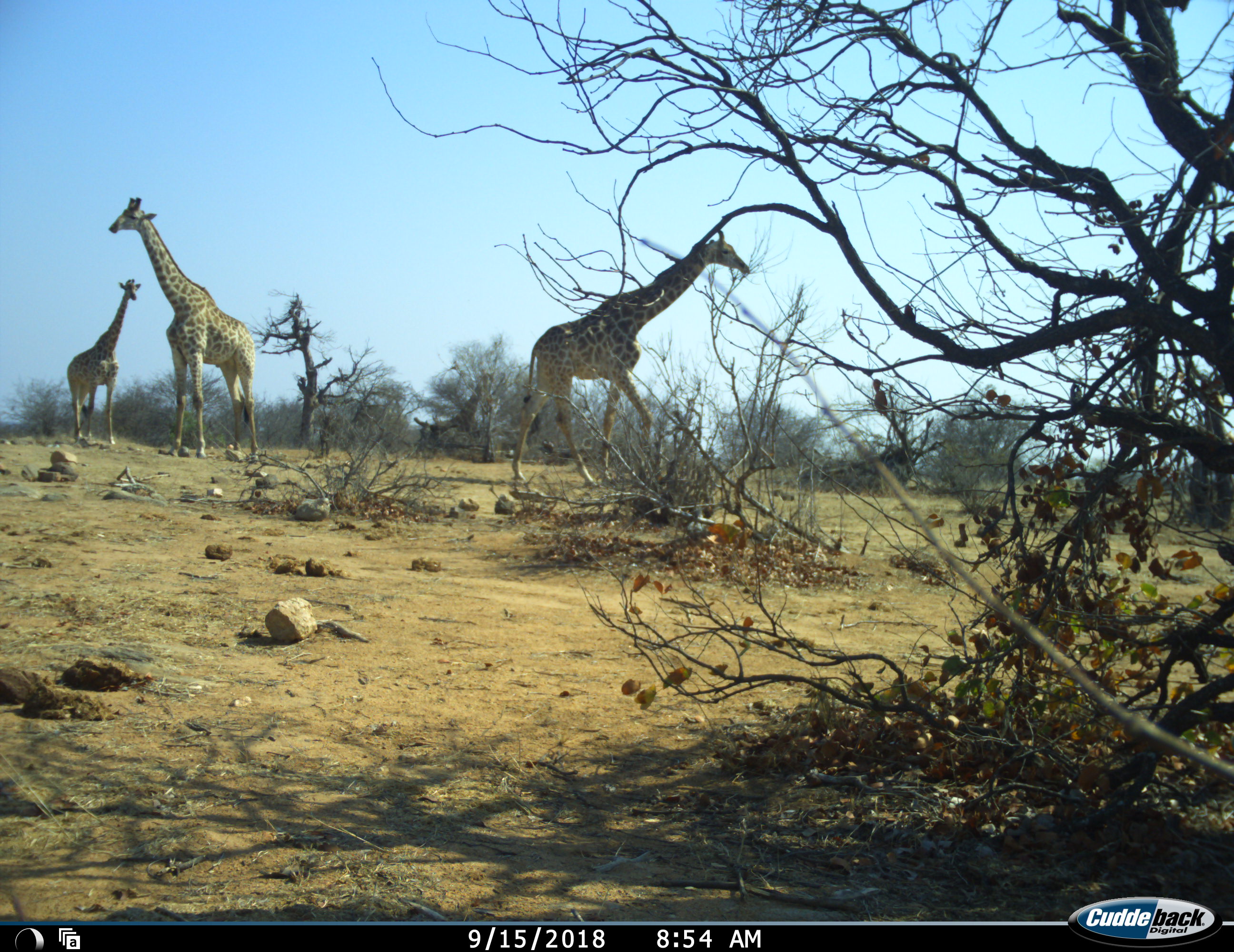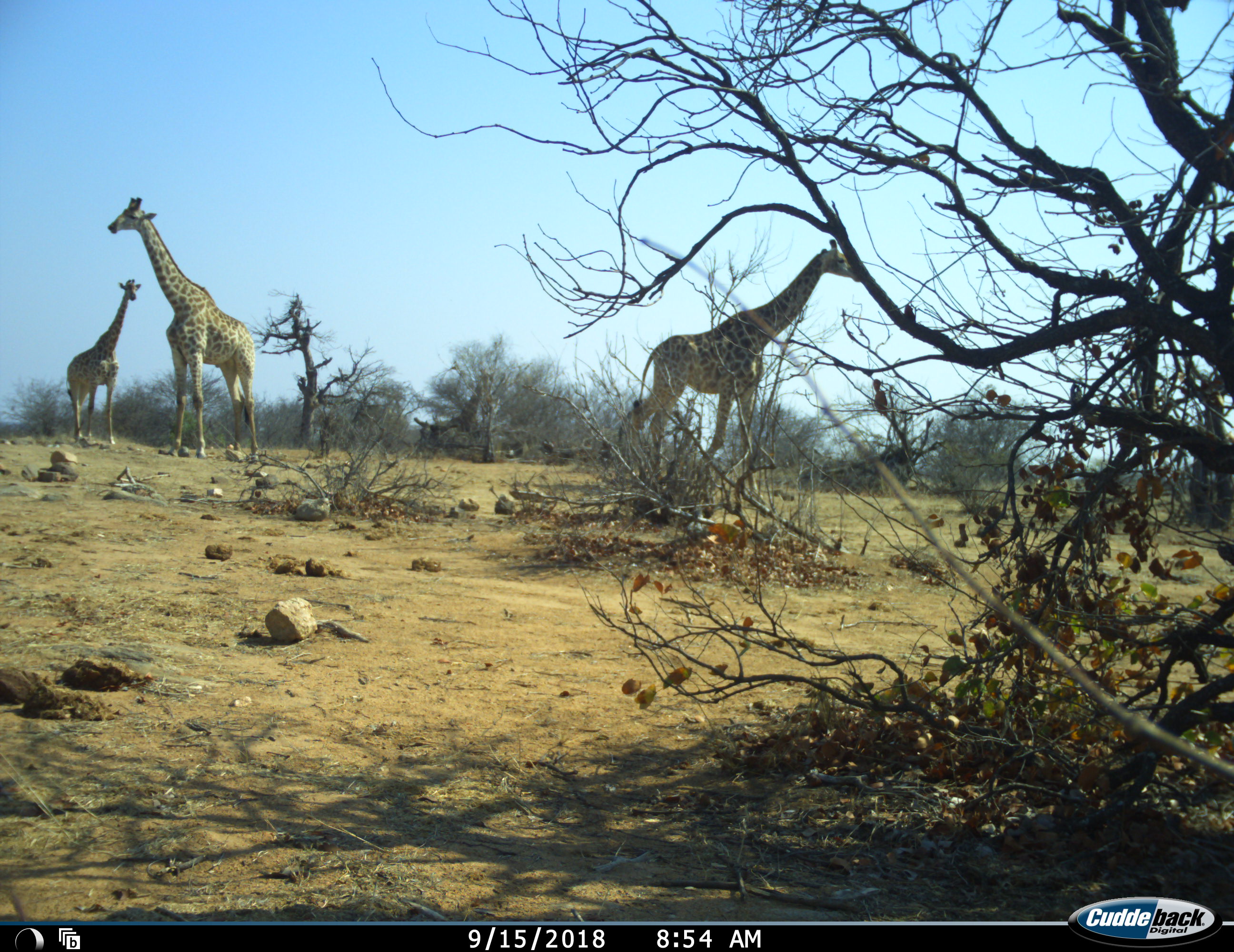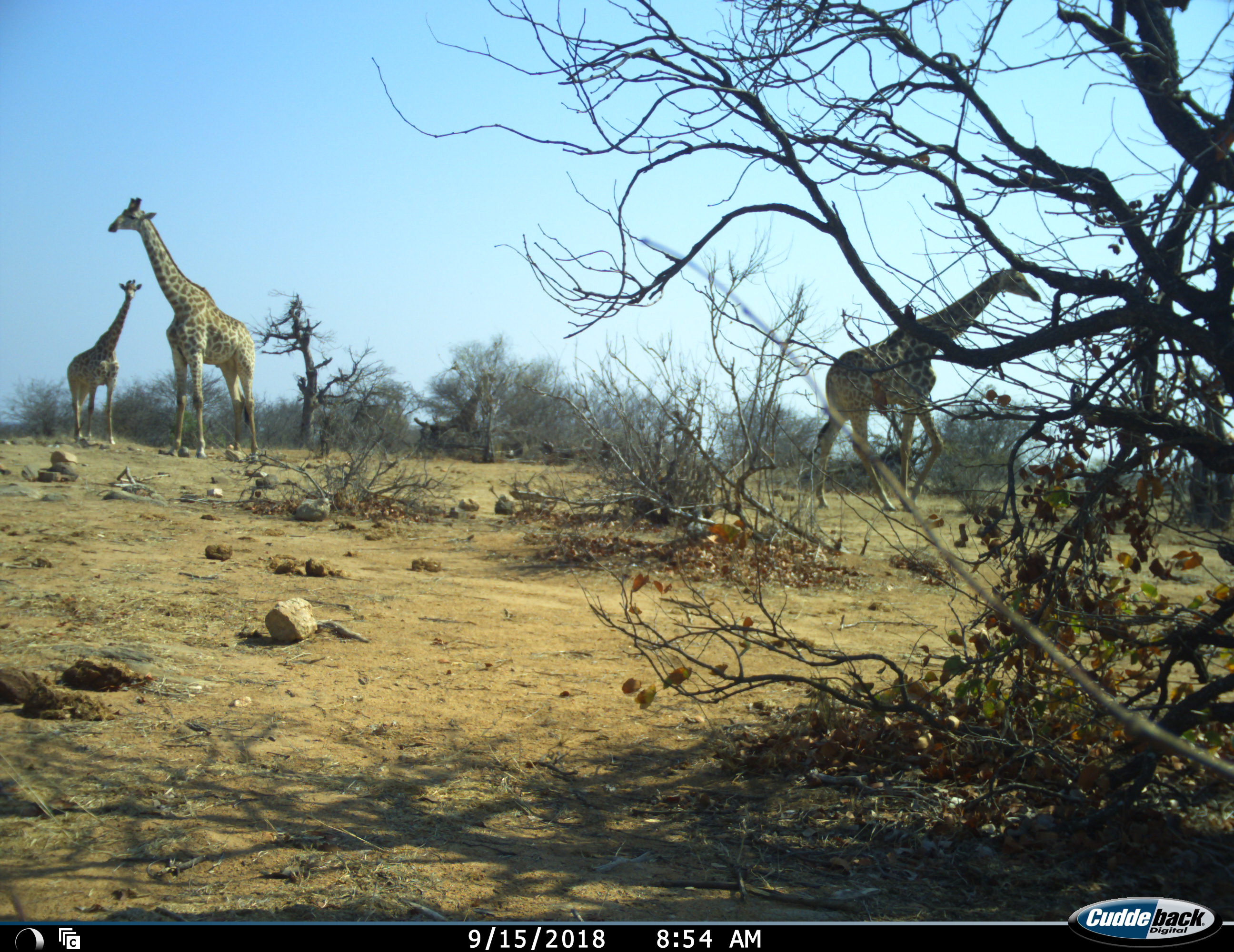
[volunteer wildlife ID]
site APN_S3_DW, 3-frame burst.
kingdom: Animalia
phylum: Chordata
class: Mammalia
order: Artiodactyla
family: Giraffidae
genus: Giraffa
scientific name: Giraffa camelopardalis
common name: giraffe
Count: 3.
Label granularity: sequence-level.